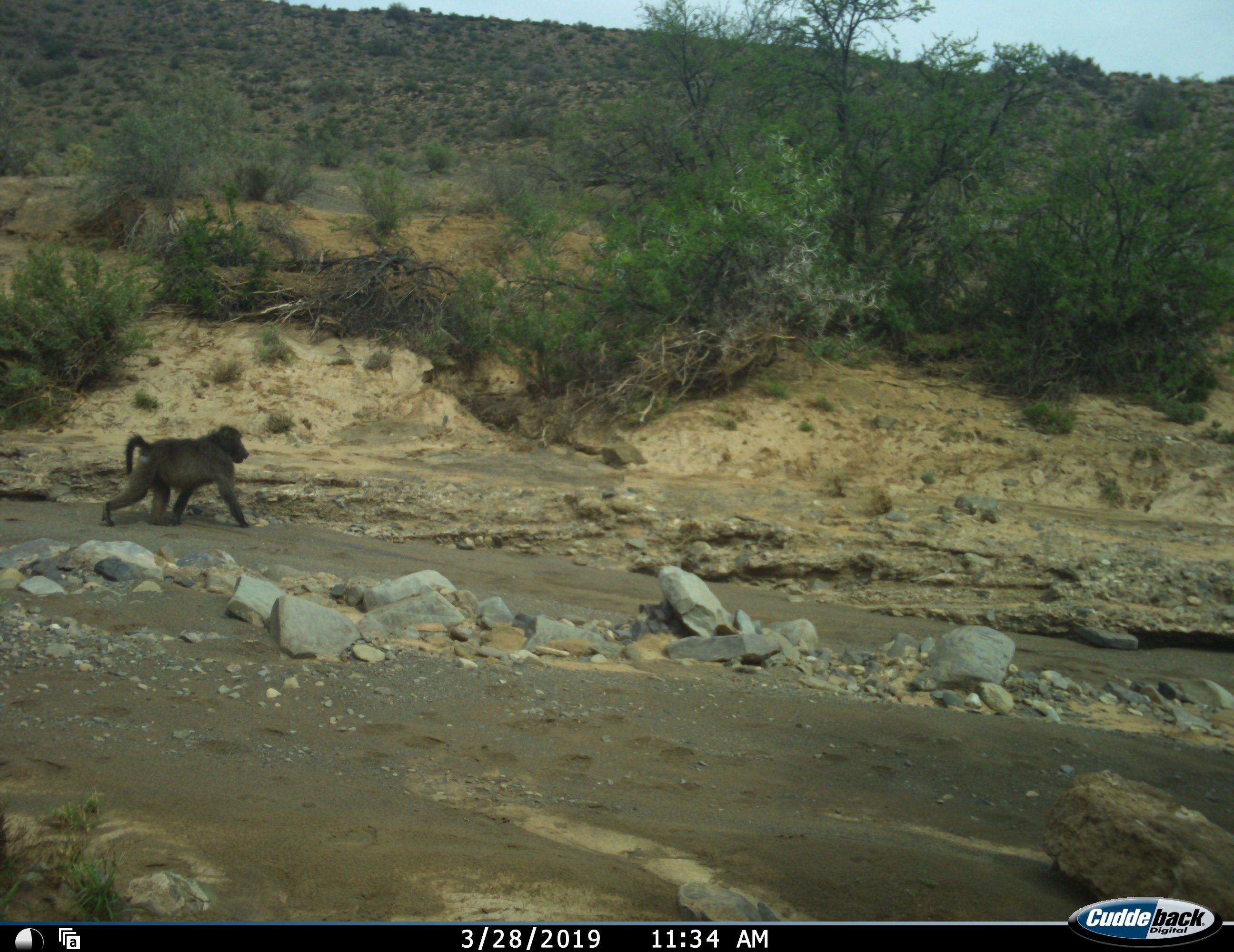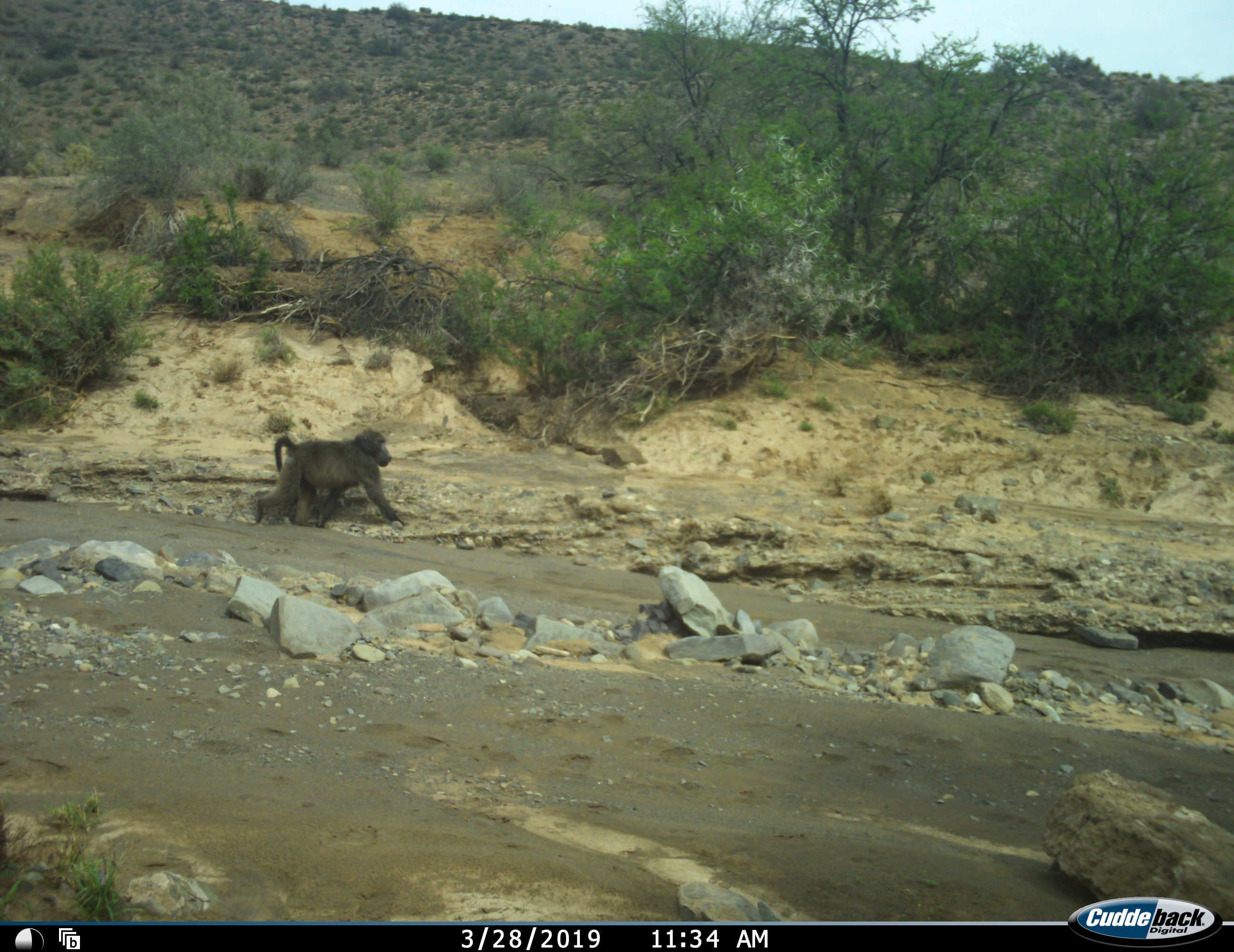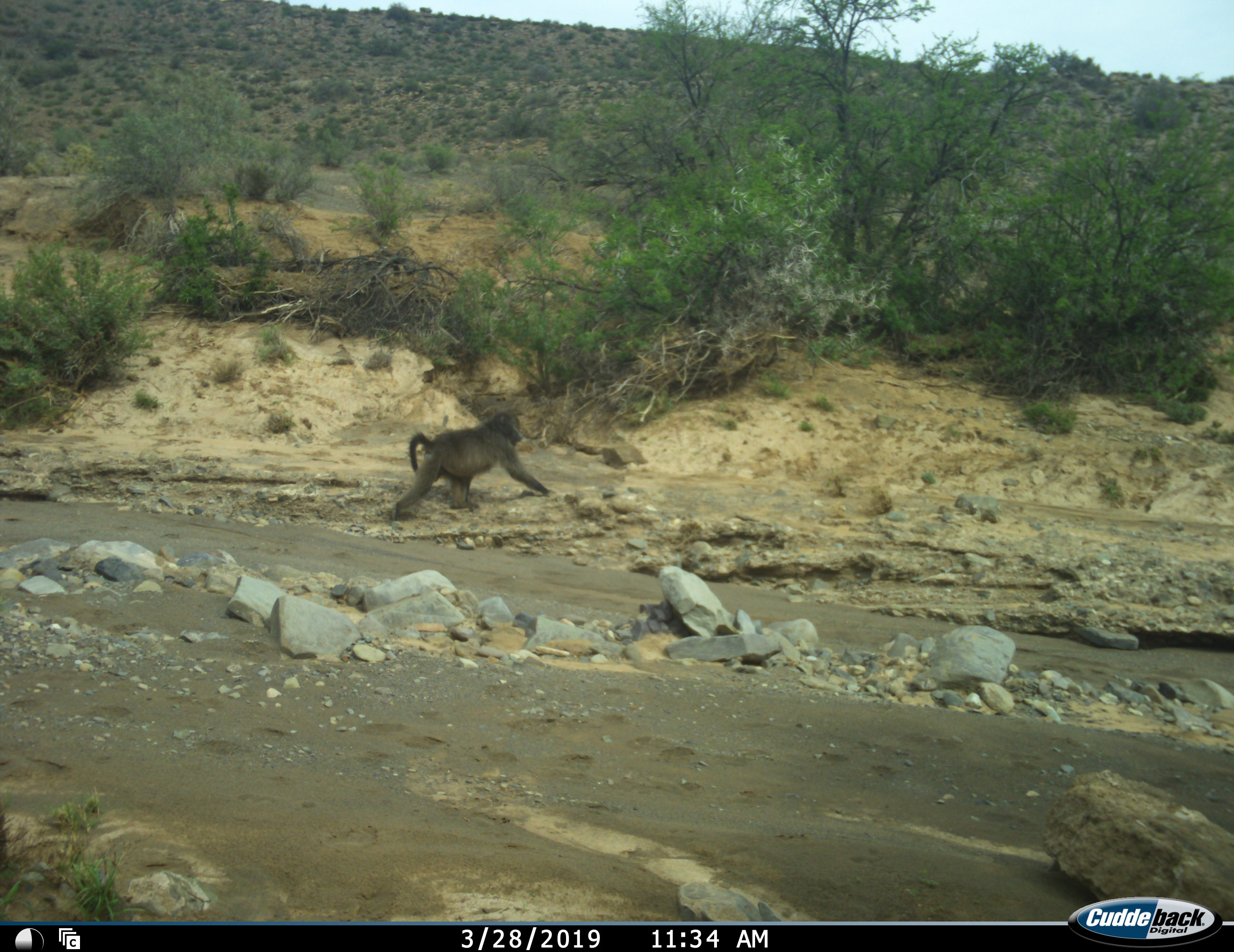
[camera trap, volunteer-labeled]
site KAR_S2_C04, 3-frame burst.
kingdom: Animalia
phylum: Chordata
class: Mammalia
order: Primates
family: Cercopithecidae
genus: Papio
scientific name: Papio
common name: baboon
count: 1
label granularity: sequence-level